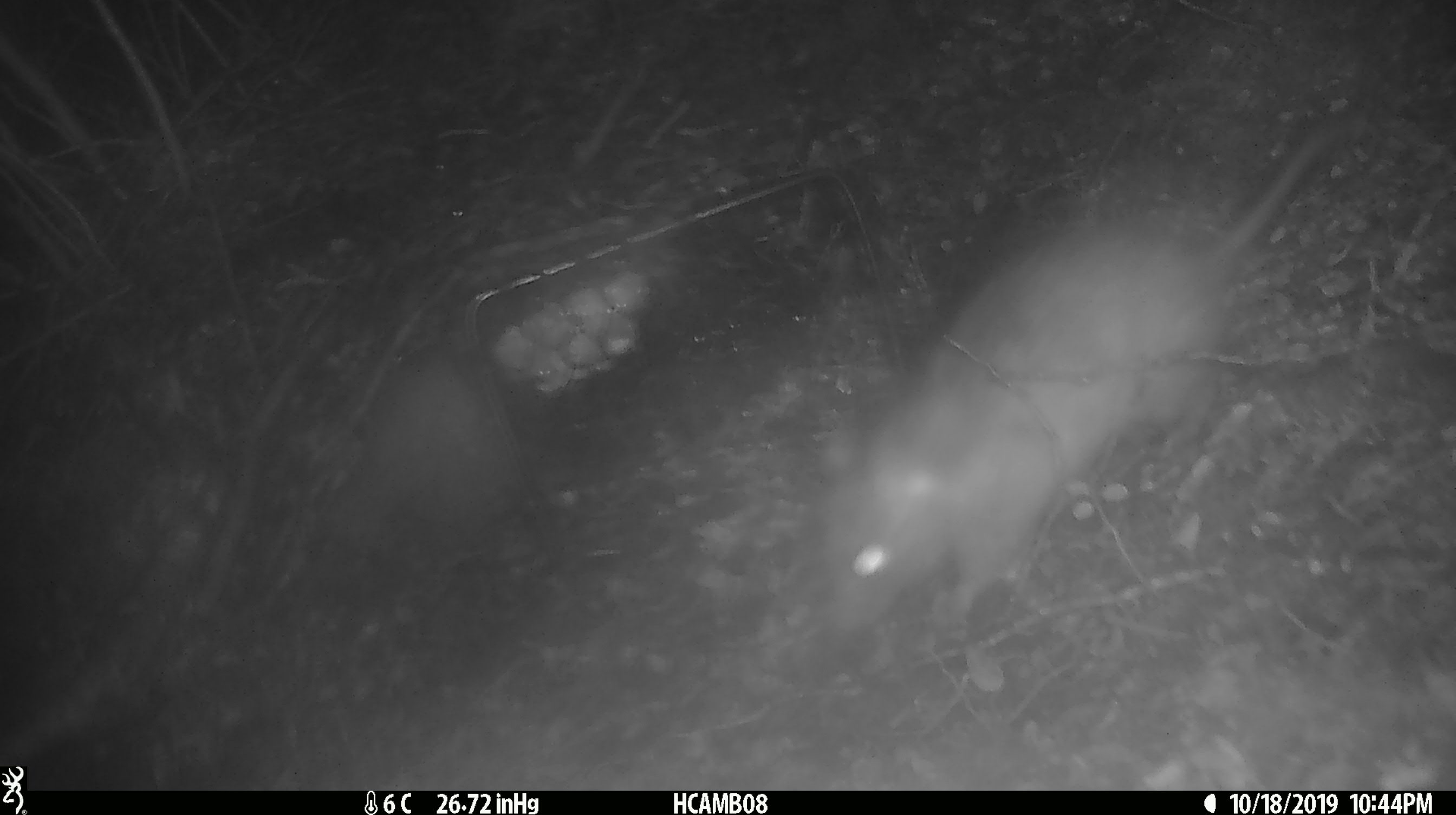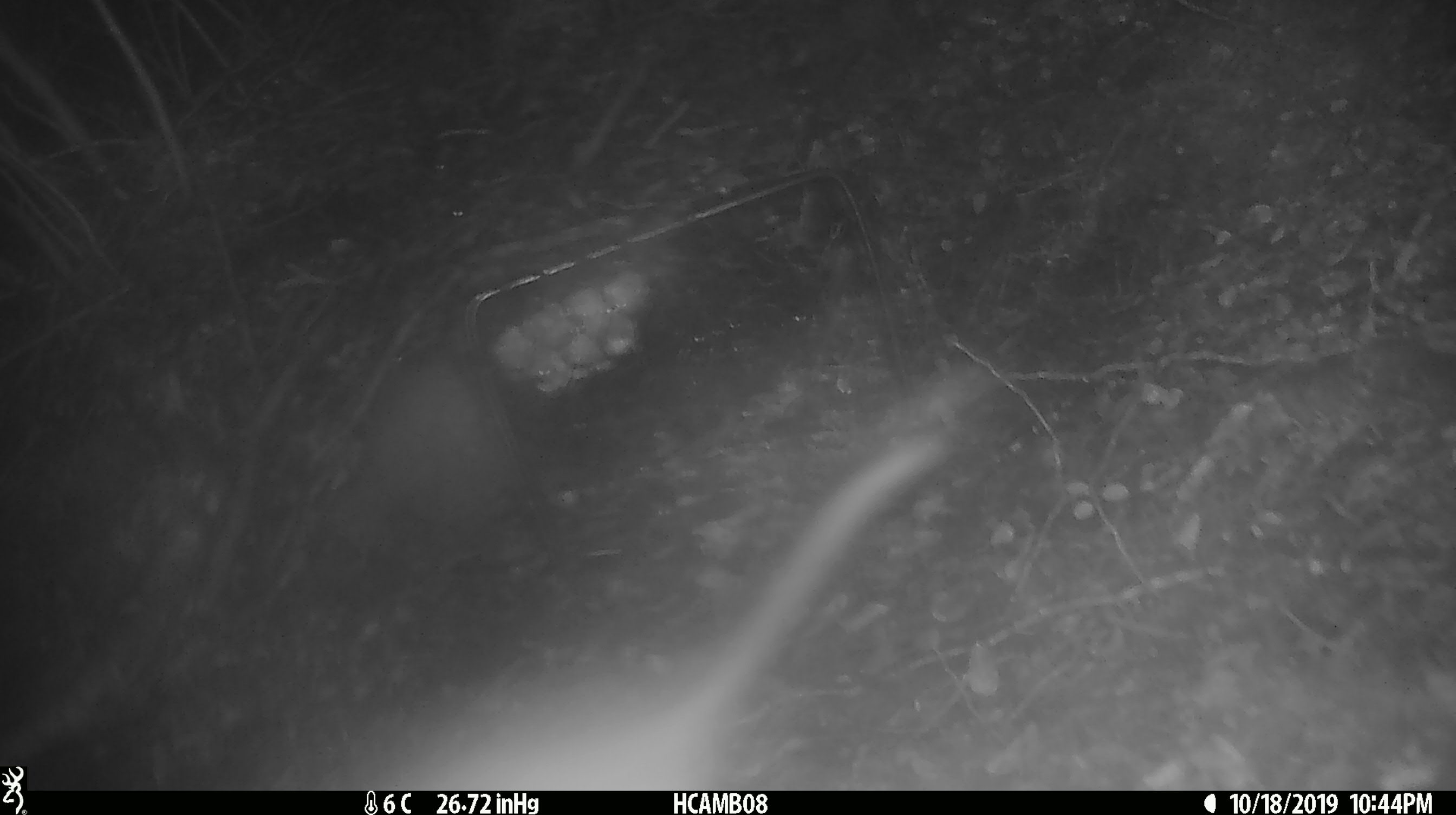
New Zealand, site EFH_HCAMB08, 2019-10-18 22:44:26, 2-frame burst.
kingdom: Animalia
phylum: Chordata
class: Mammalia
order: Rodentia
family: Muridae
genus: Rattus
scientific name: Rattus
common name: rat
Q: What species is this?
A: Rat (Rattus).